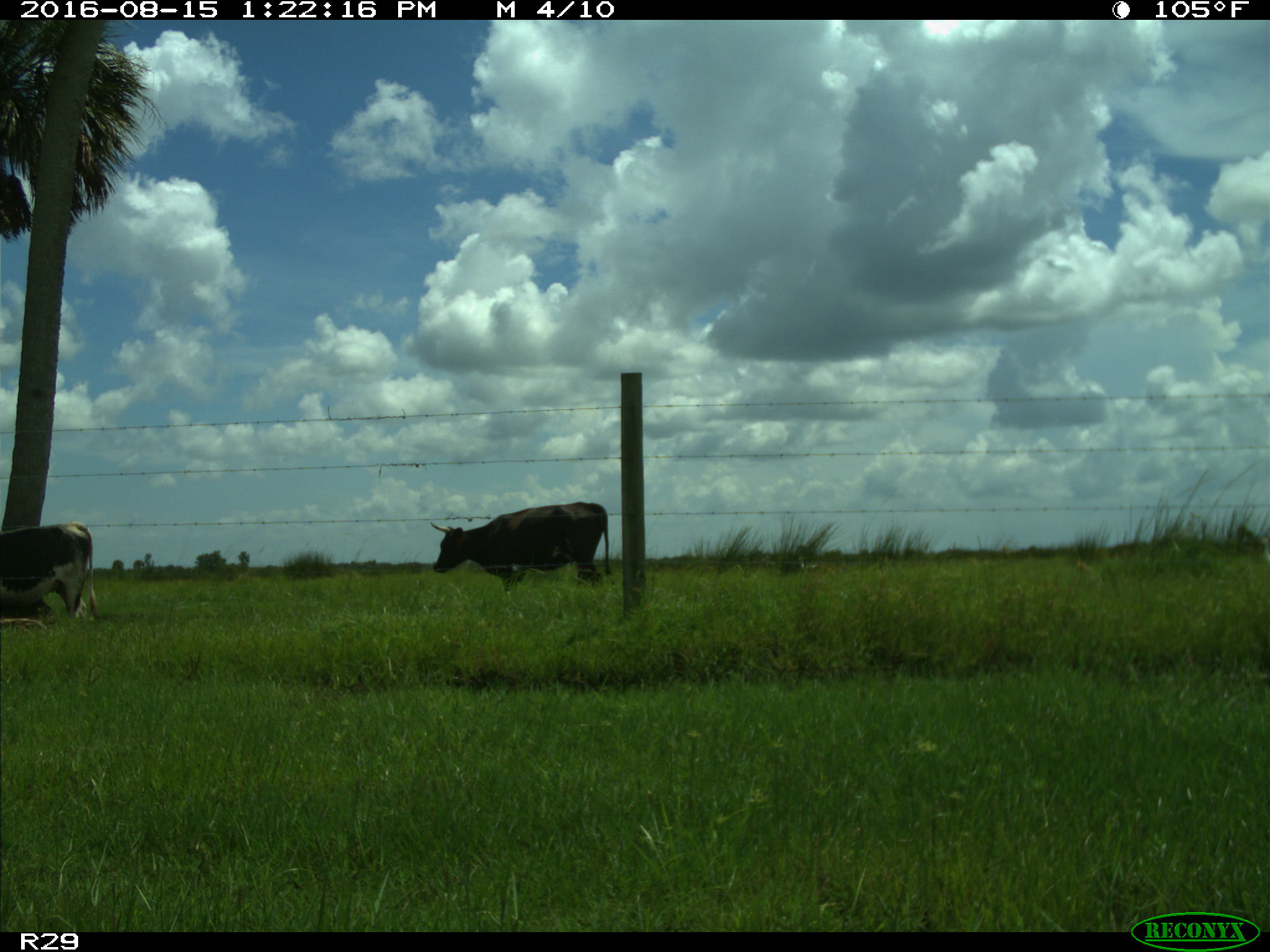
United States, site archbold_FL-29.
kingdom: Animalia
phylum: Chordata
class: Mammalia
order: Artiodactyla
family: Bovidae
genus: Bos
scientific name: Bos taurus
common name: domestic cow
Bos taurus (domestic cow).